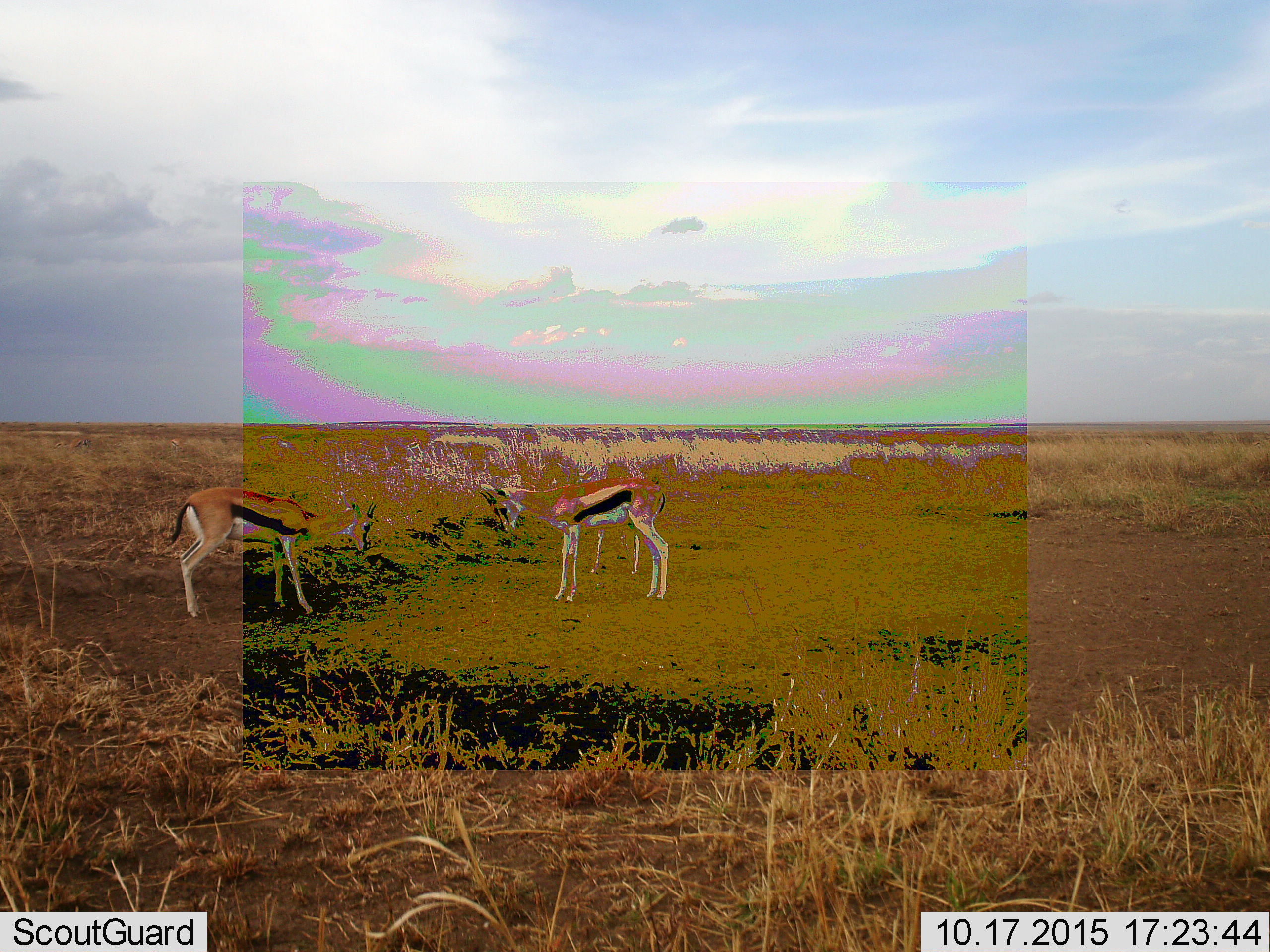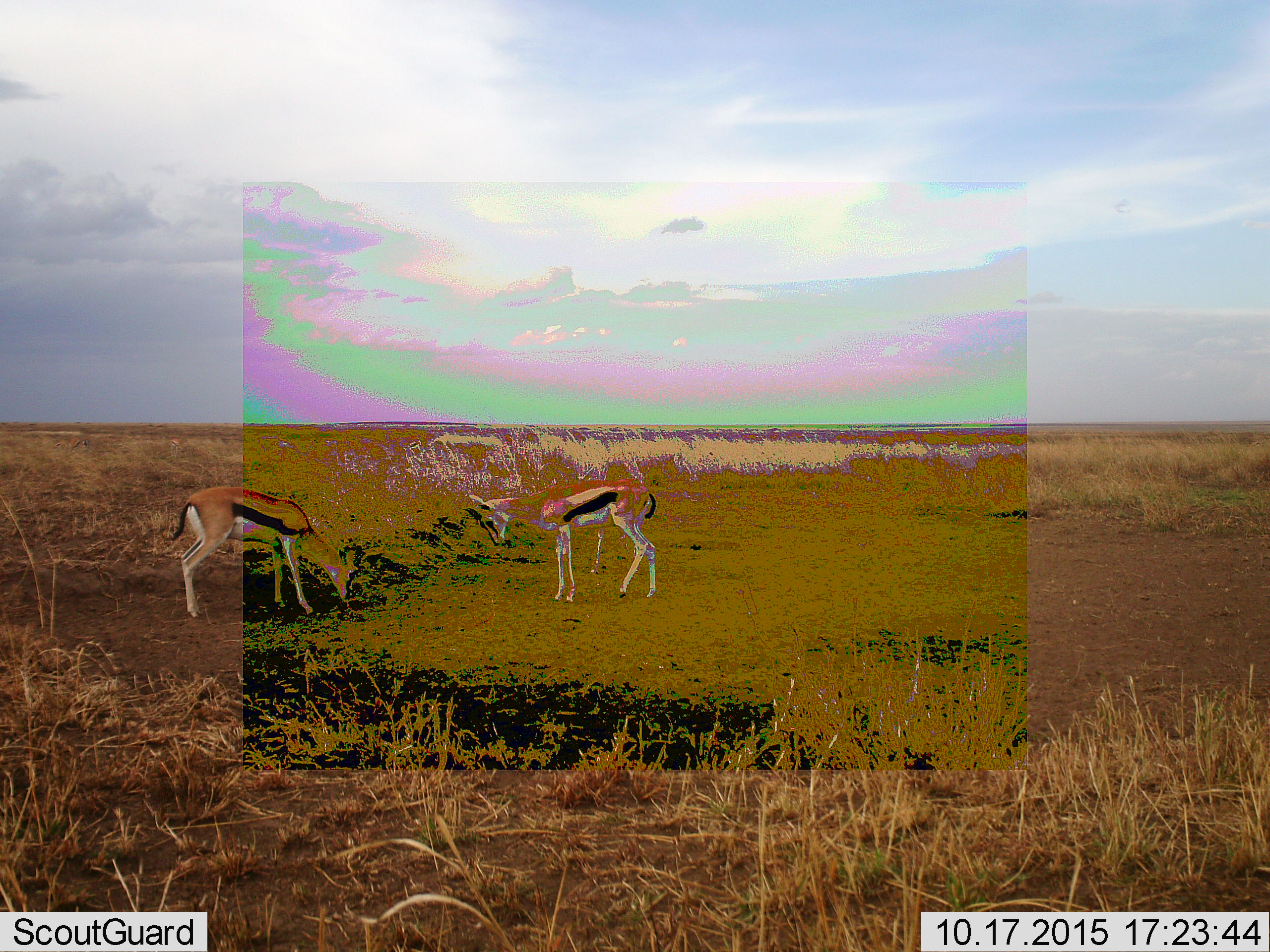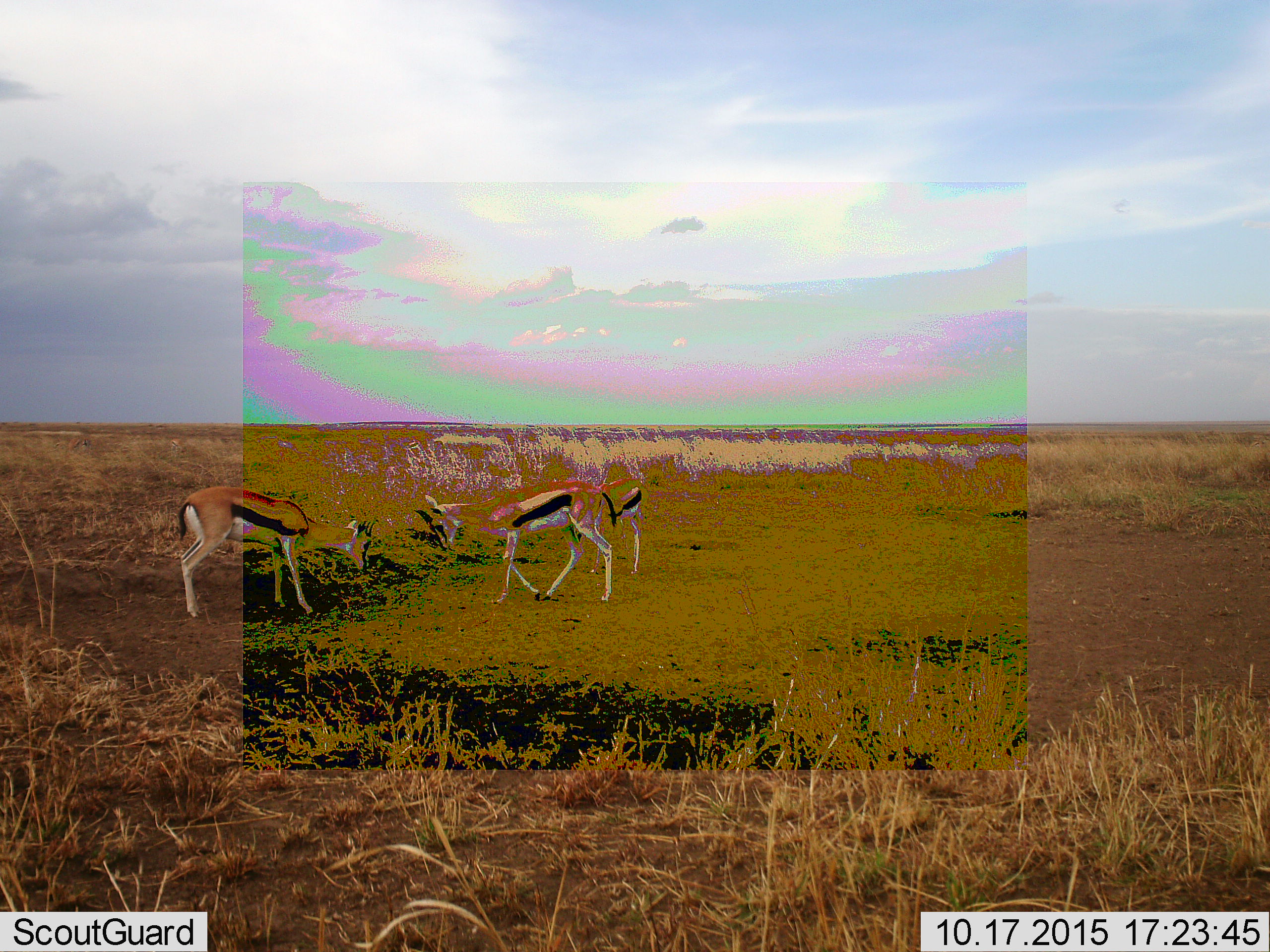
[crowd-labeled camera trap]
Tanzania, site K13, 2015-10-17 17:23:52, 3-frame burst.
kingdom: Animalia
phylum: Chordata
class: Mammalia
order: Artiodactyla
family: Bovidae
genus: Eudorcas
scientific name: Eudorcas thomsonii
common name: thomson's gazelle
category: gazellethomsons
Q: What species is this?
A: Gazellethomsons (thomson's gazelle) (Eudorcas thomsonii).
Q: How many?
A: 3.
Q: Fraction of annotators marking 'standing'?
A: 40%.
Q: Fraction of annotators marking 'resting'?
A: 0%.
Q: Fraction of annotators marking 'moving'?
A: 60%.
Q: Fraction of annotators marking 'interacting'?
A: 20%.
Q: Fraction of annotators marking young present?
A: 10%.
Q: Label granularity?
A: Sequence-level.